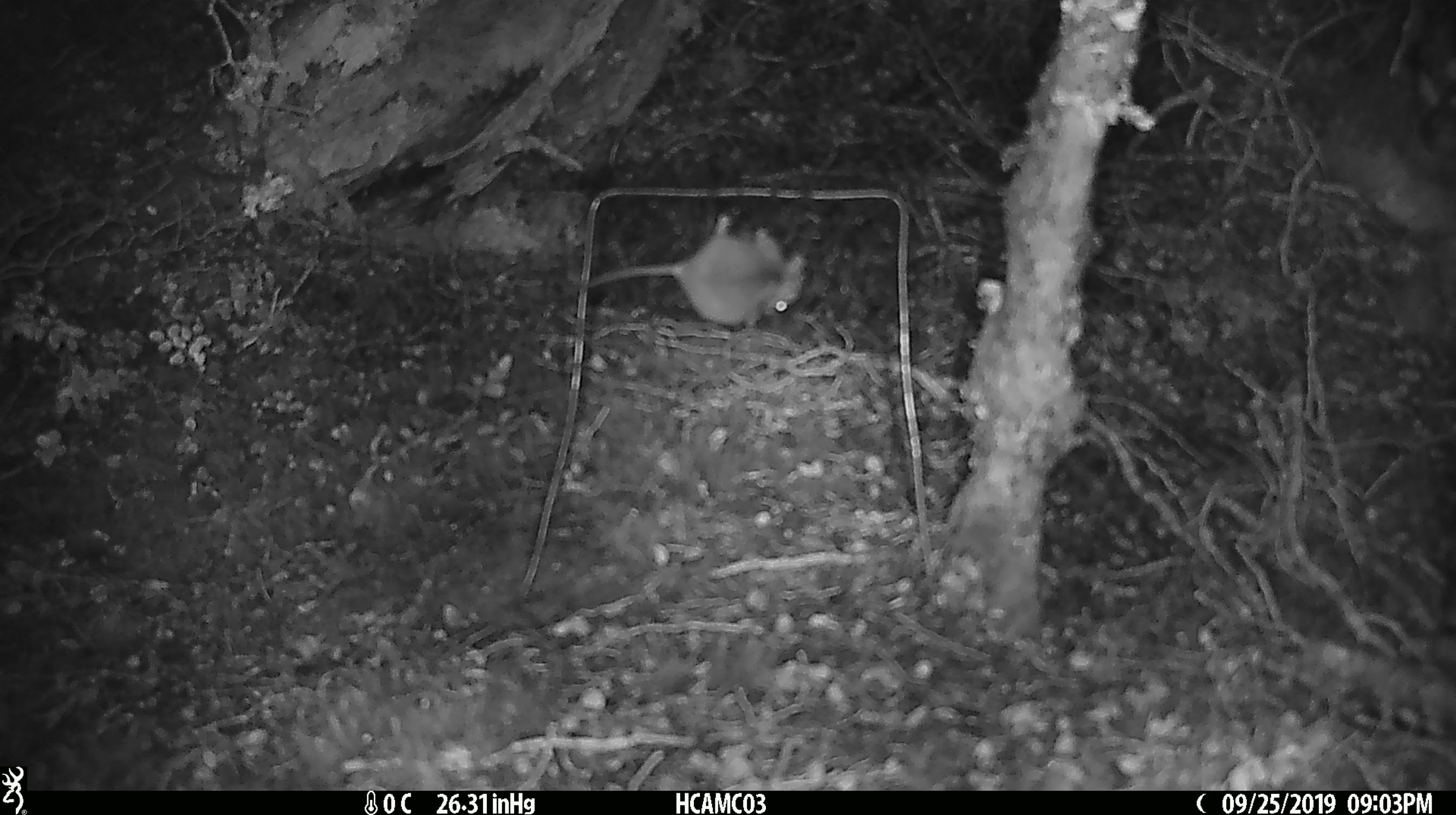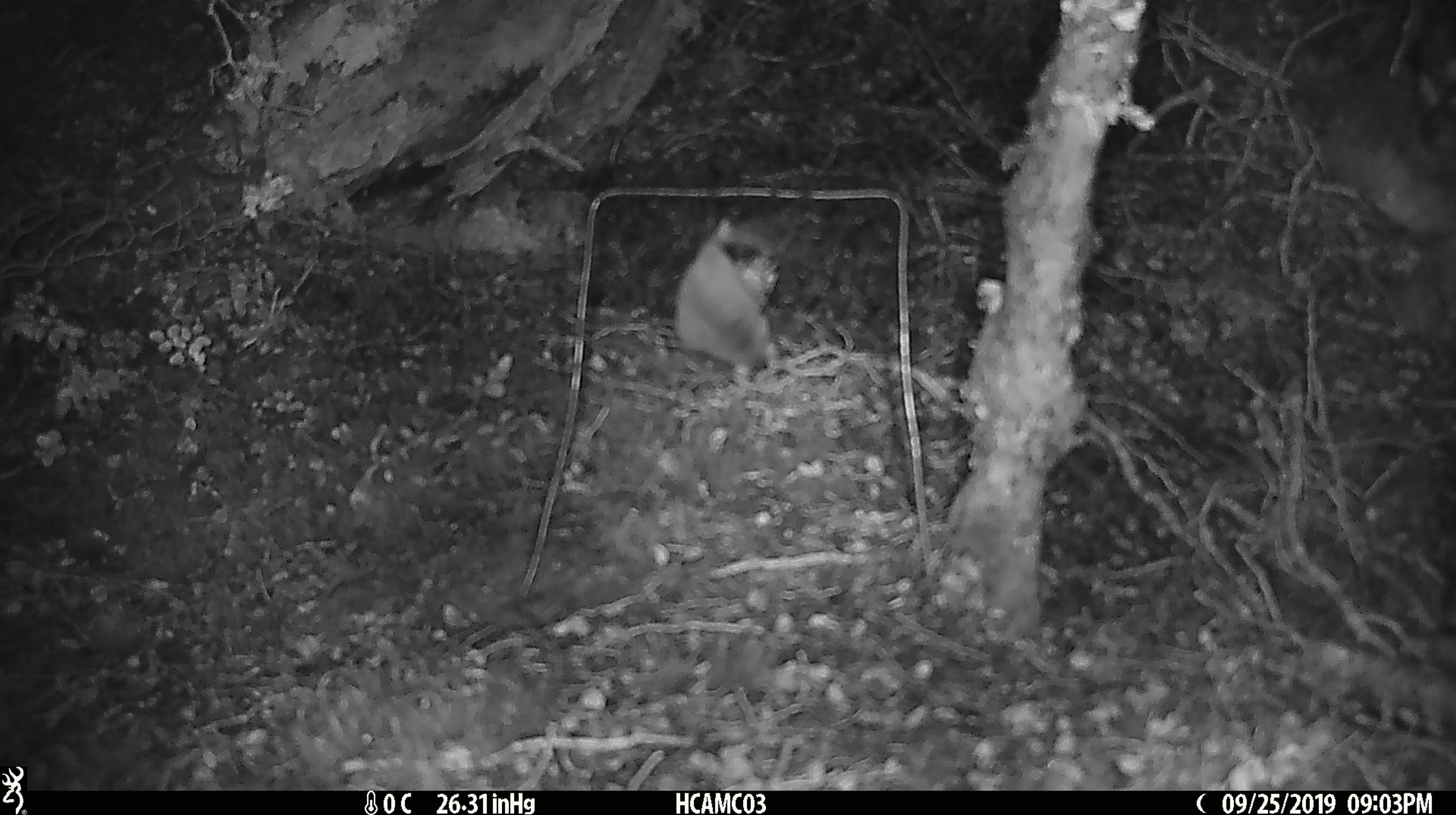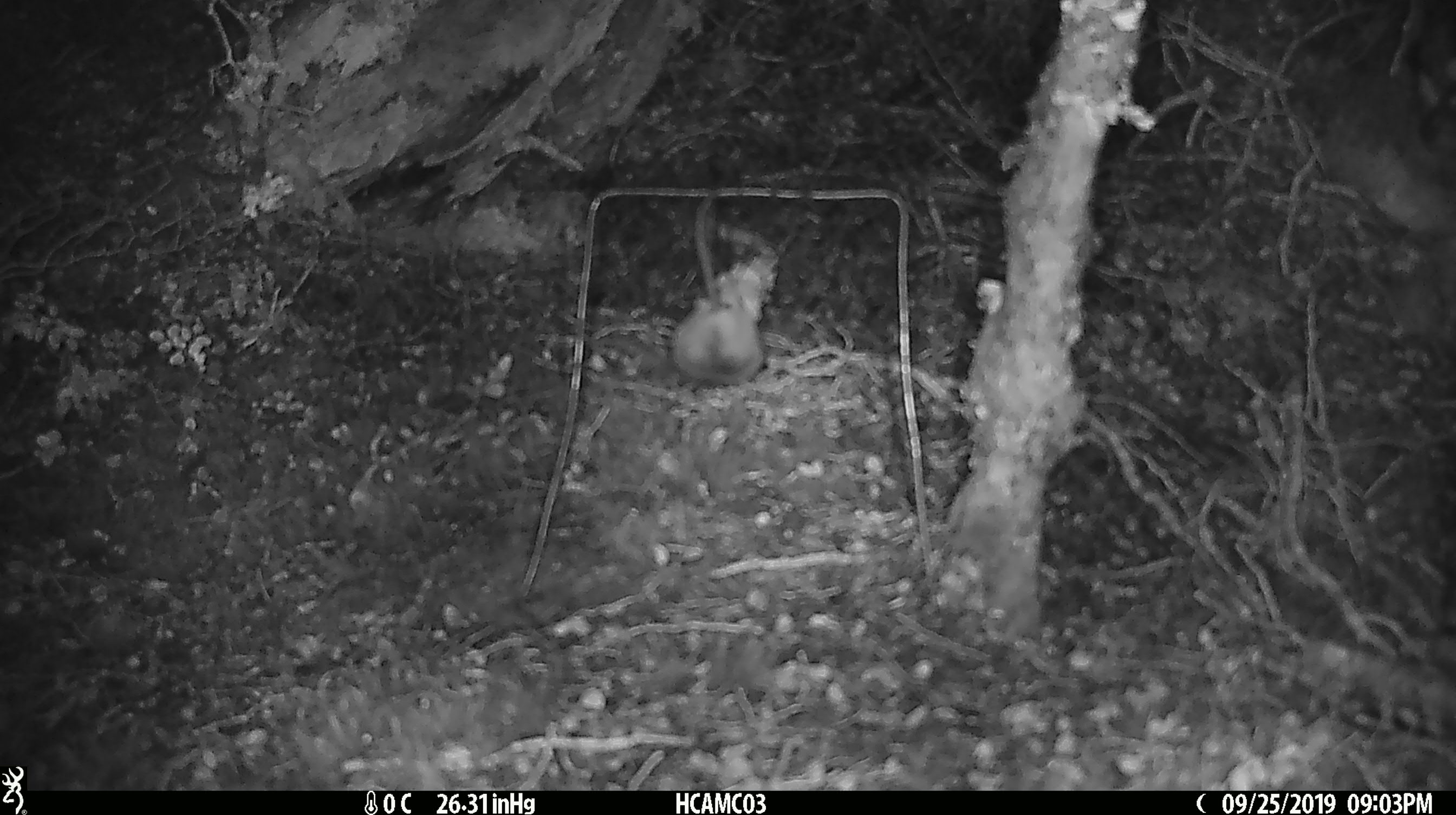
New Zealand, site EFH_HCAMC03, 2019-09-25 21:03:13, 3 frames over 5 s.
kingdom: Animalia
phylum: Chordata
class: Mammalia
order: Rodentia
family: Muridae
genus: Mus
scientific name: Mus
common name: mouse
Mouse (Mus).